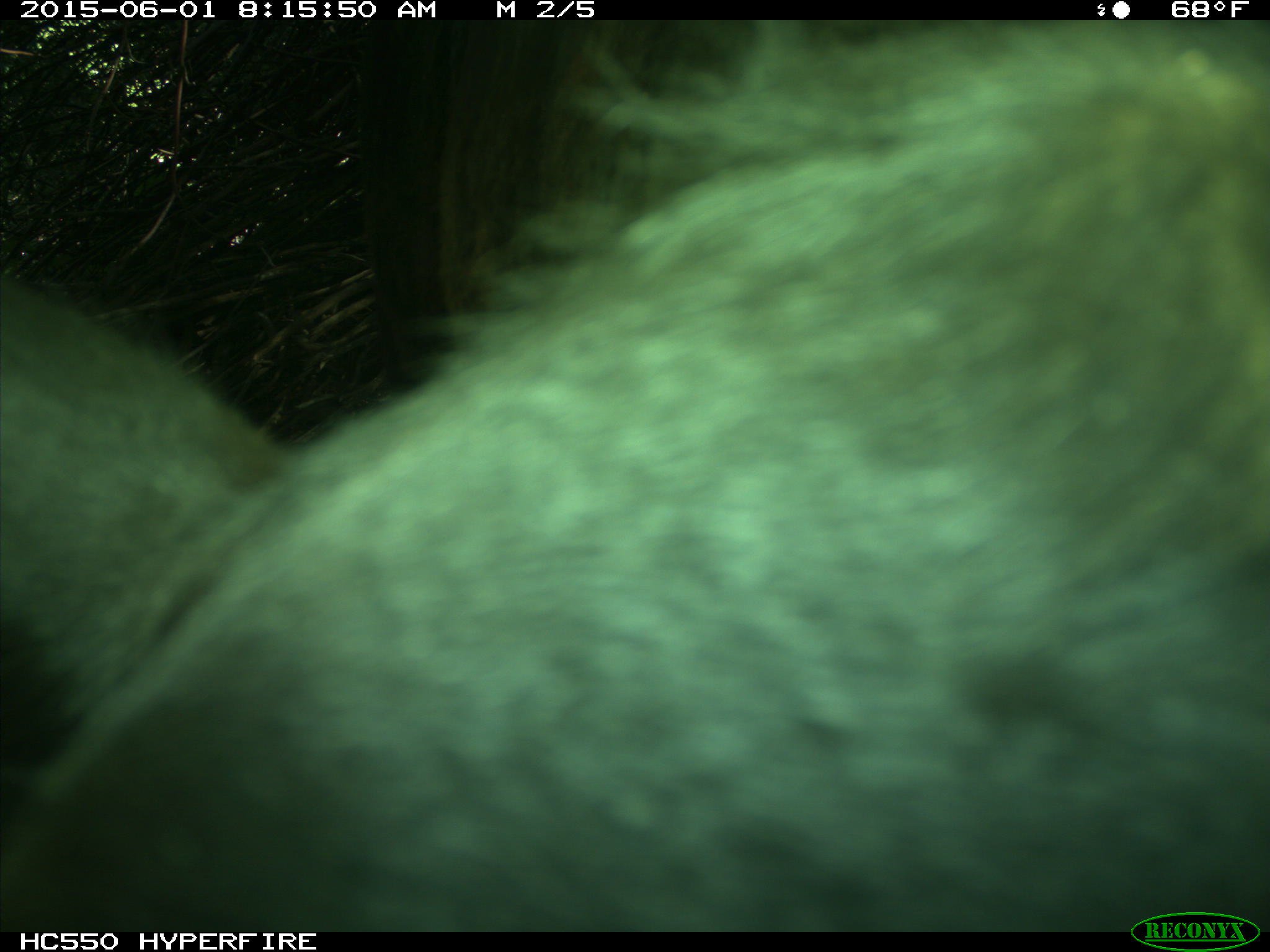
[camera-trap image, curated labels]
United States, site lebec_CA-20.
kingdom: Animalia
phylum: Chordata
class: Mammalia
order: Artiodactyla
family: Bovidae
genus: Bos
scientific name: Bos taurus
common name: domestic cow